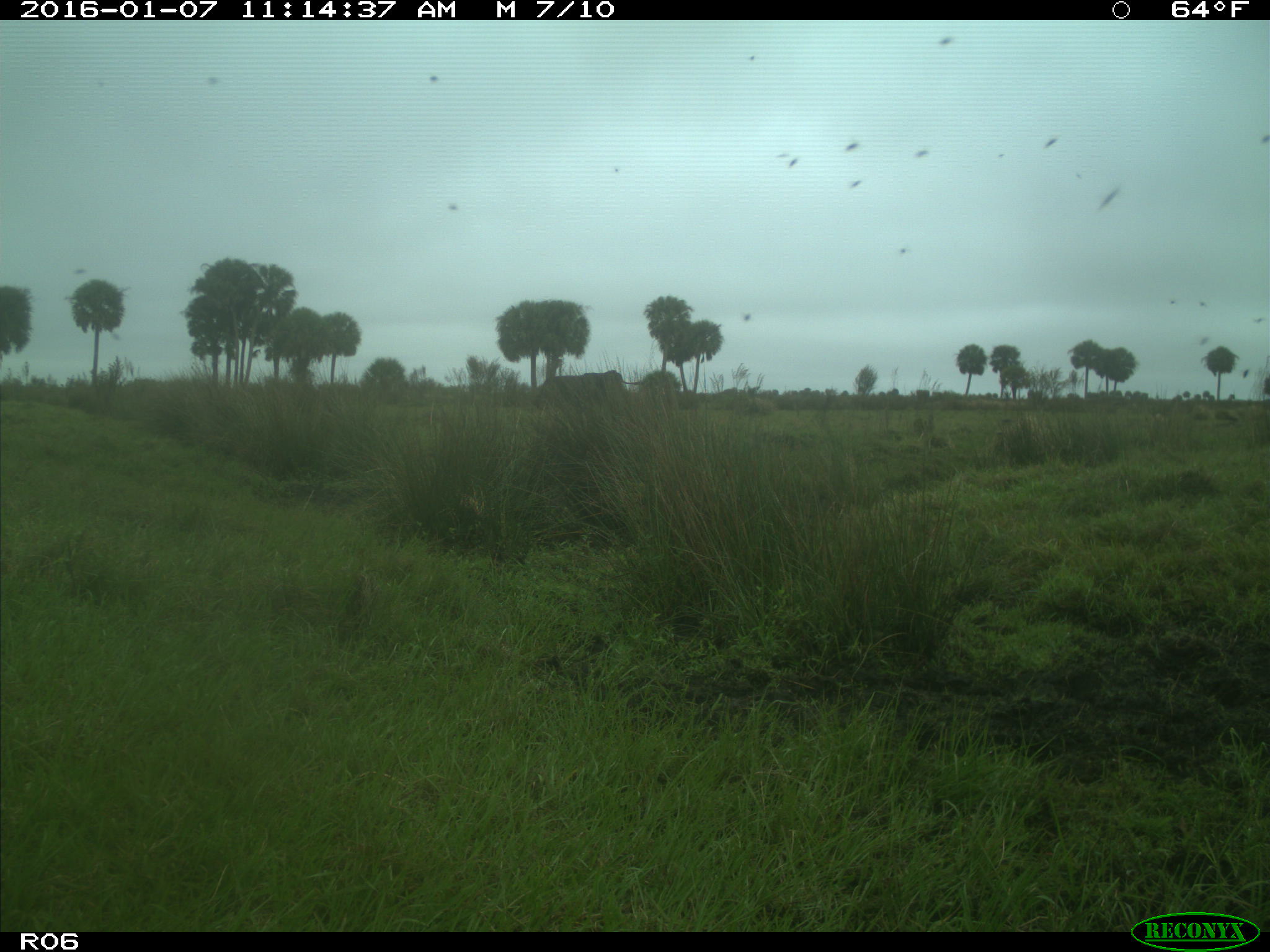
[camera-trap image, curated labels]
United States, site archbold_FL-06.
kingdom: Animalia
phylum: Chordata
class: Mammalia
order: Artiodactyla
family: Bovidae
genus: Bos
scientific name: Bos taurus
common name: domestic cow